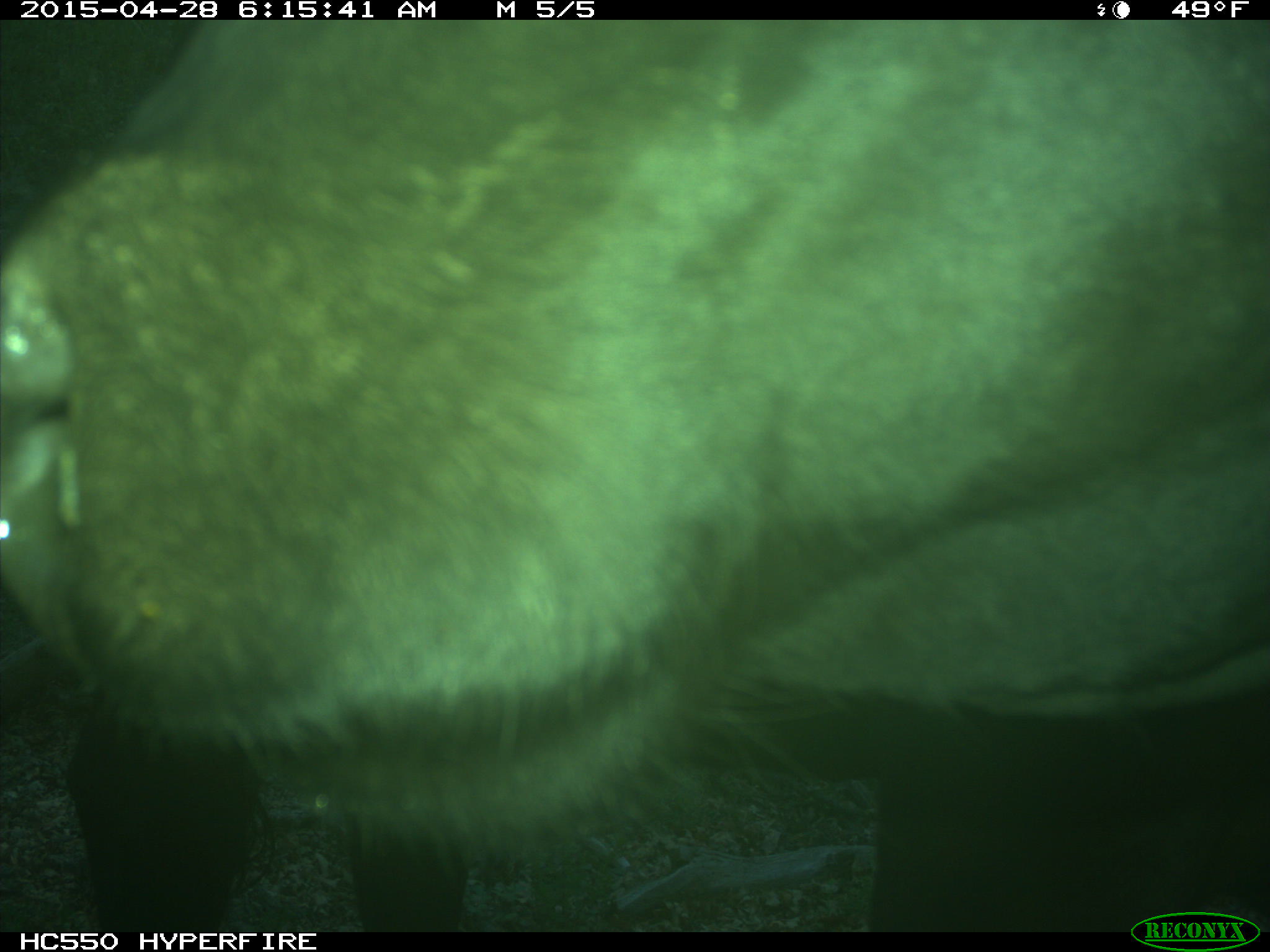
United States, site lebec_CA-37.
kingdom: Animalia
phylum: Chordata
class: Mammalia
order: Artiodactyla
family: Bovidae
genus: Bos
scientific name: Bos taurus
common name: domestic cow